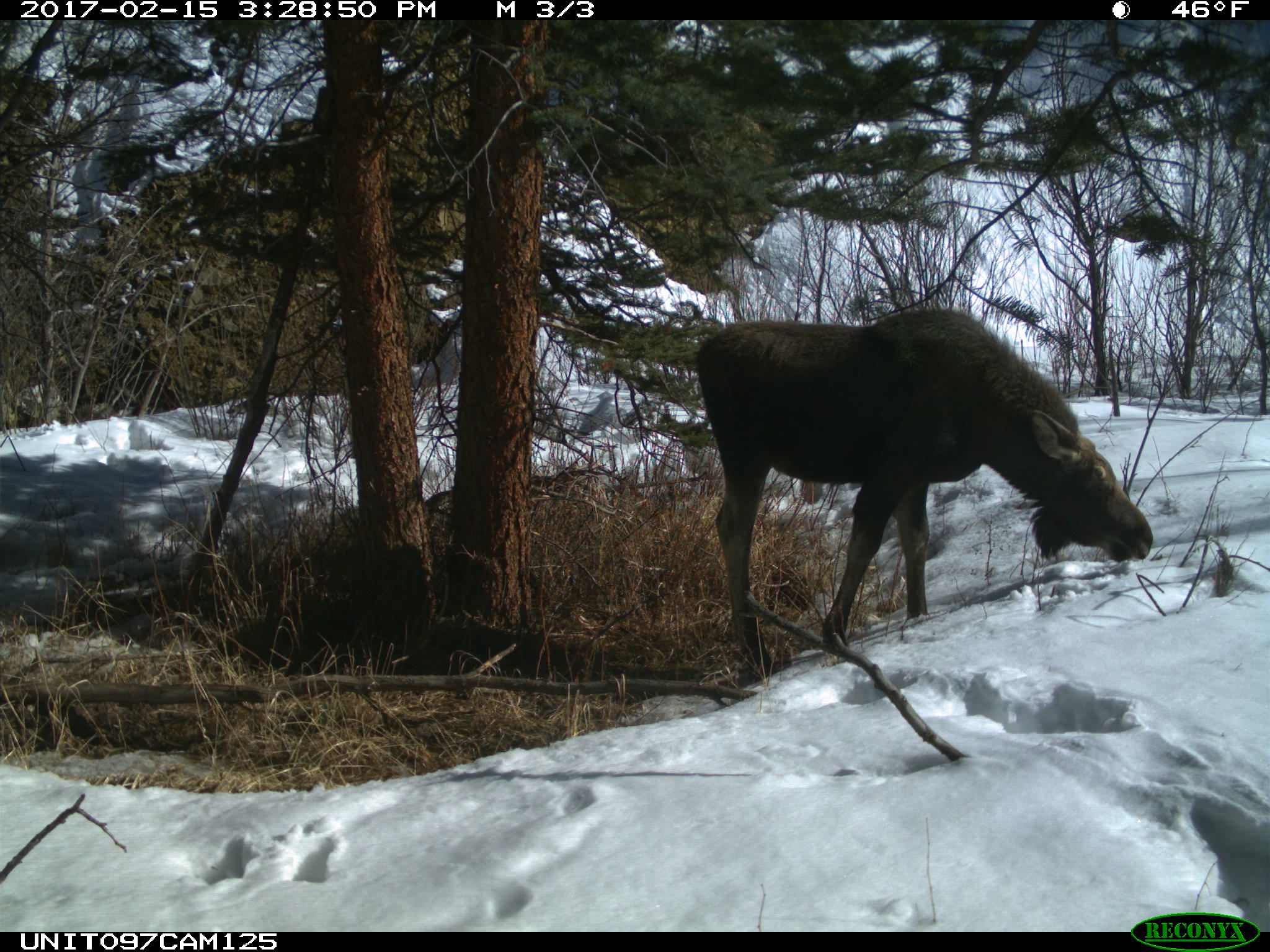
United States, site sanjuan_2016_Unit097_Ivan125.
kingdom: Animalia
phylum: Chordata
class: Mammalia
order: Artiodactyla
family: Cervidae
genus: Alces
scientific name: Alces alces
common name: moose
Alces alces (moose).